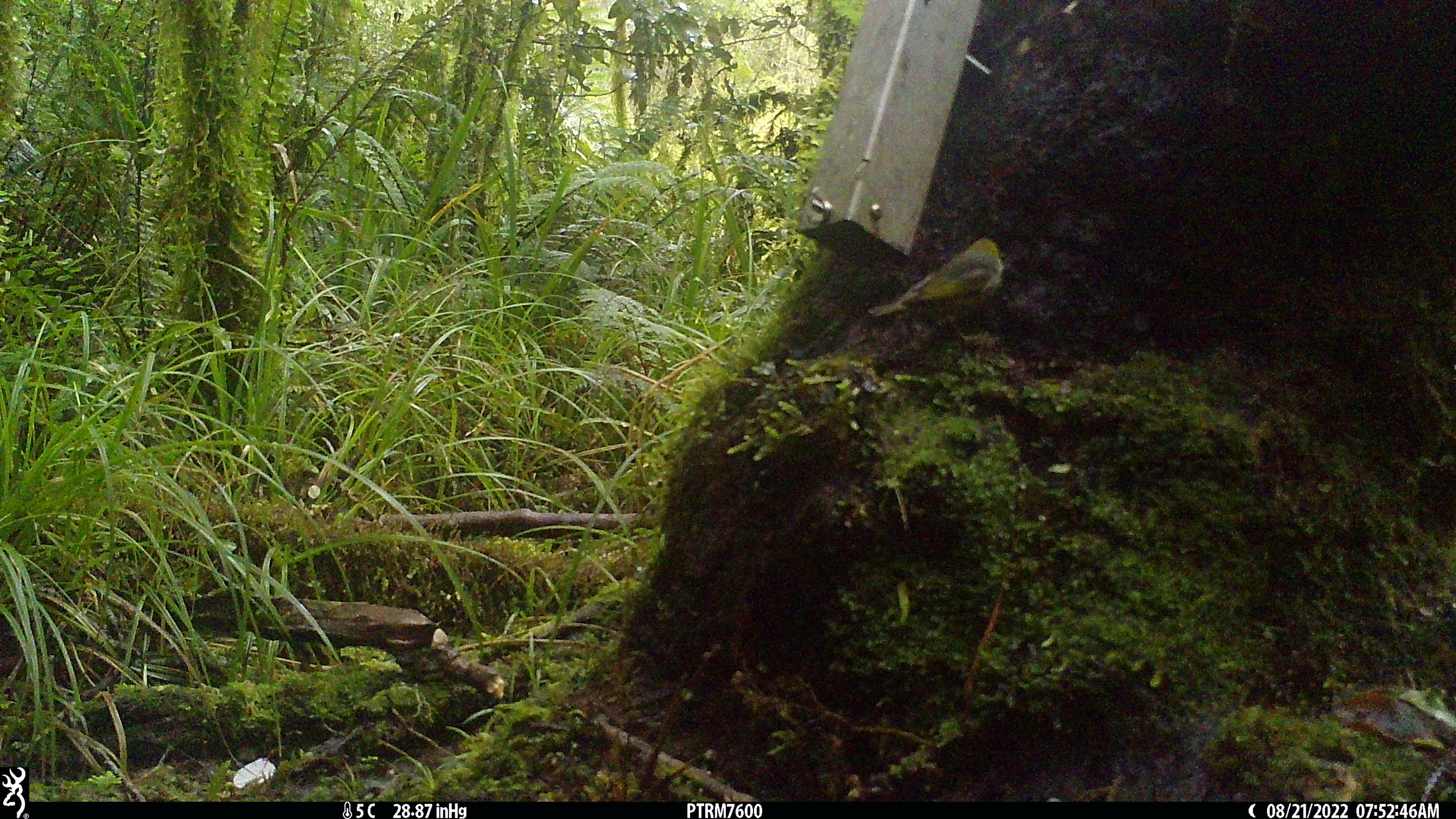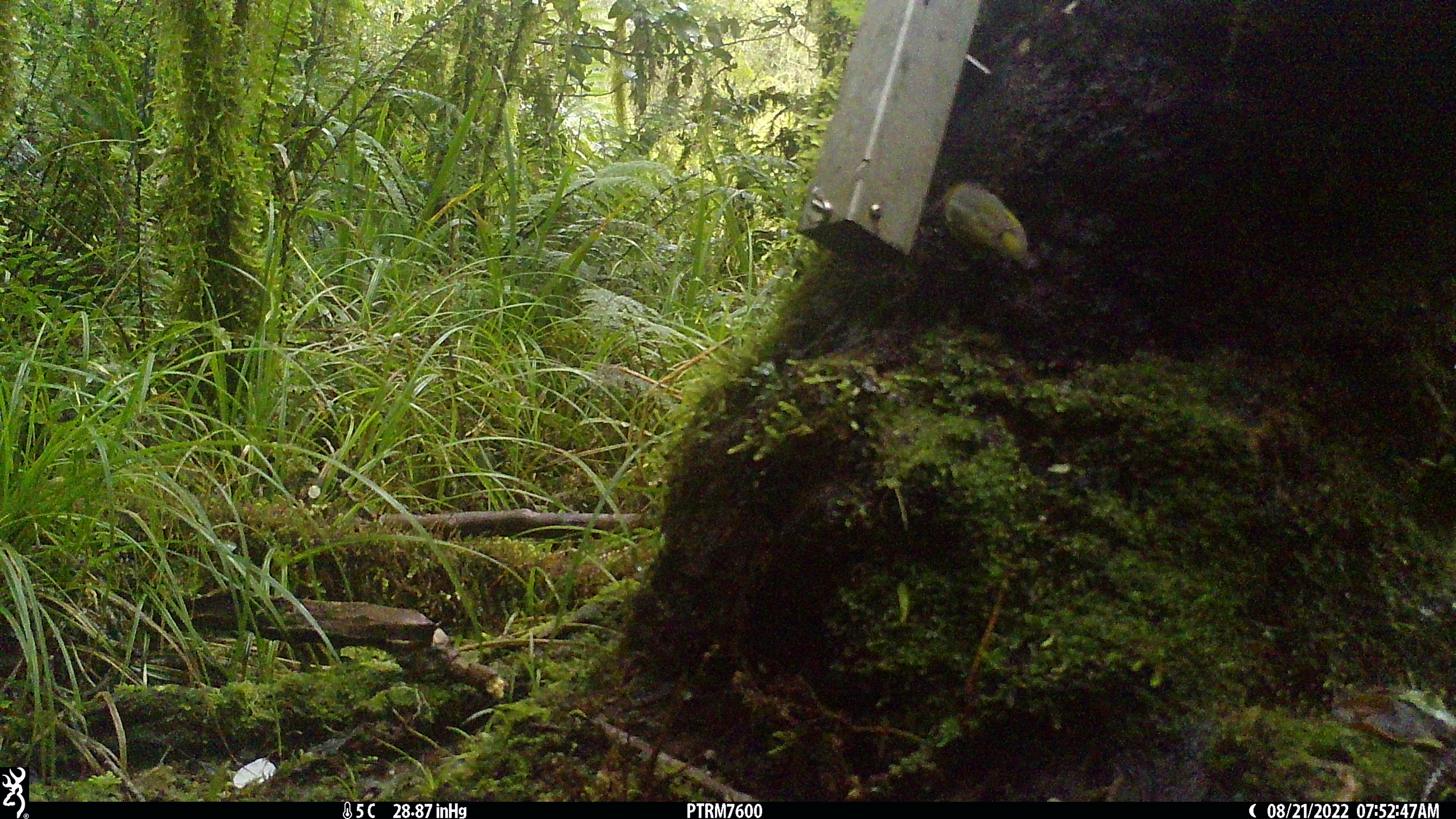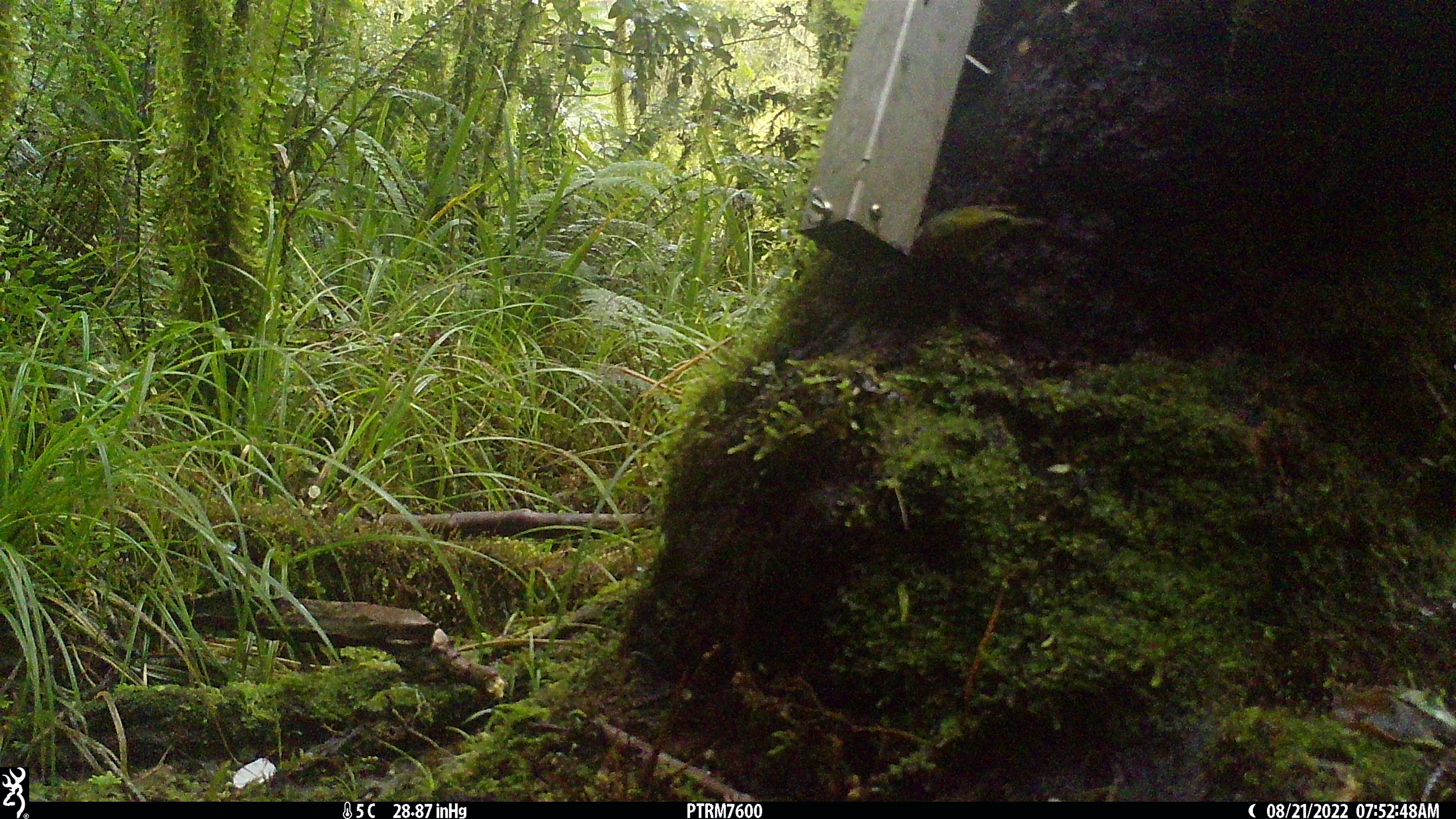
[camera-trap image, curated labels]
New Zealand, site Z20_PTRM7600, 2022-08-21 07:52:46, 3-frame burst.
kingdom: Animalia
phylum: Chordata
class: Aves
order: Passeriformes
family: Zosteropidae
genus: Zosterops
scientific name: Zosterops lateralis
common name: silvereye